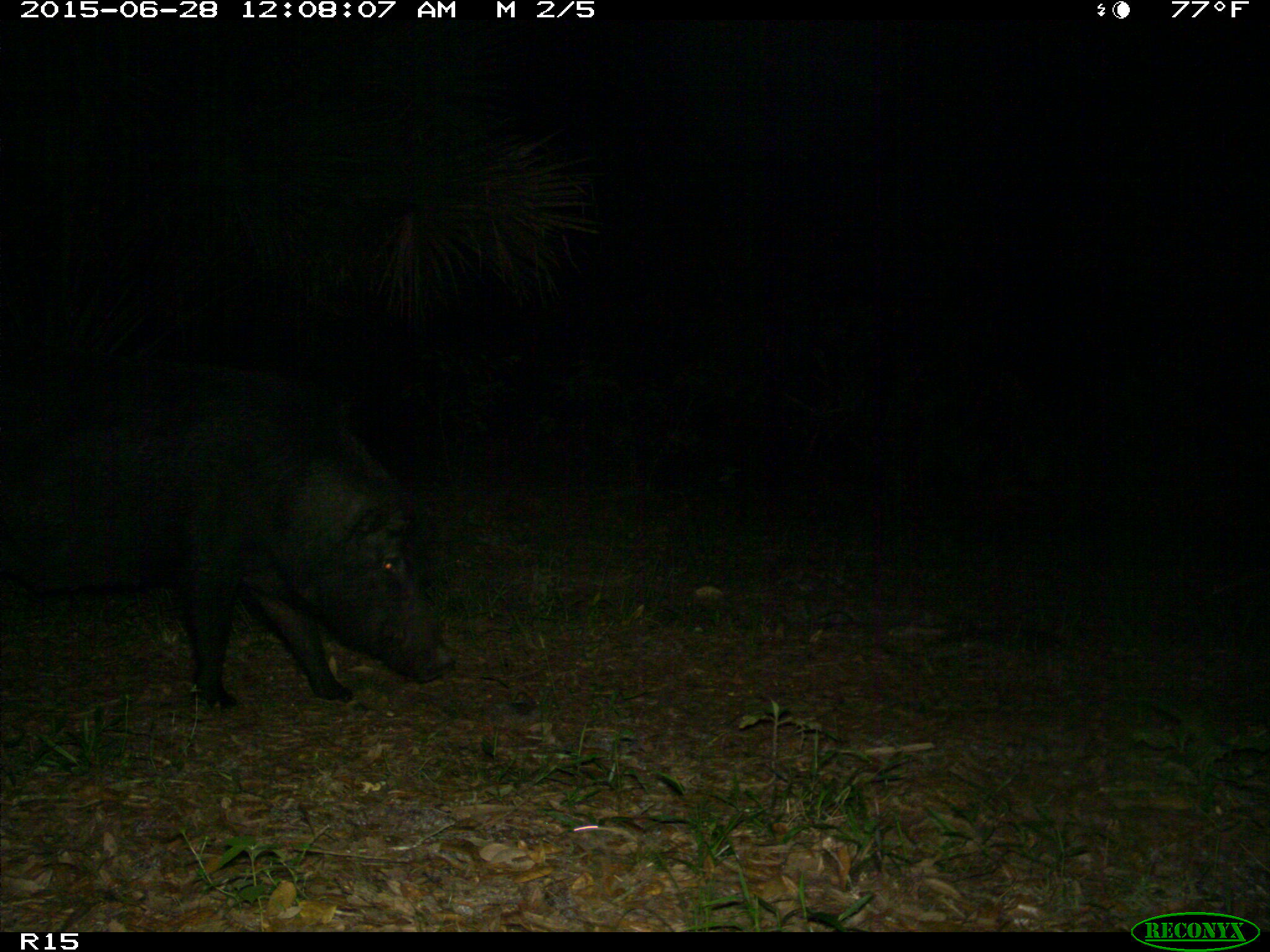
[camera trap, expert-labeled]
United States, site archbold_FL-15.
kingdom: Animalia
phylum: Chordata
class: Mammalia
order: Artiodactyla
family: Suidae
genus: Sus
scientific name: Sus scrofa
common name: wild boar